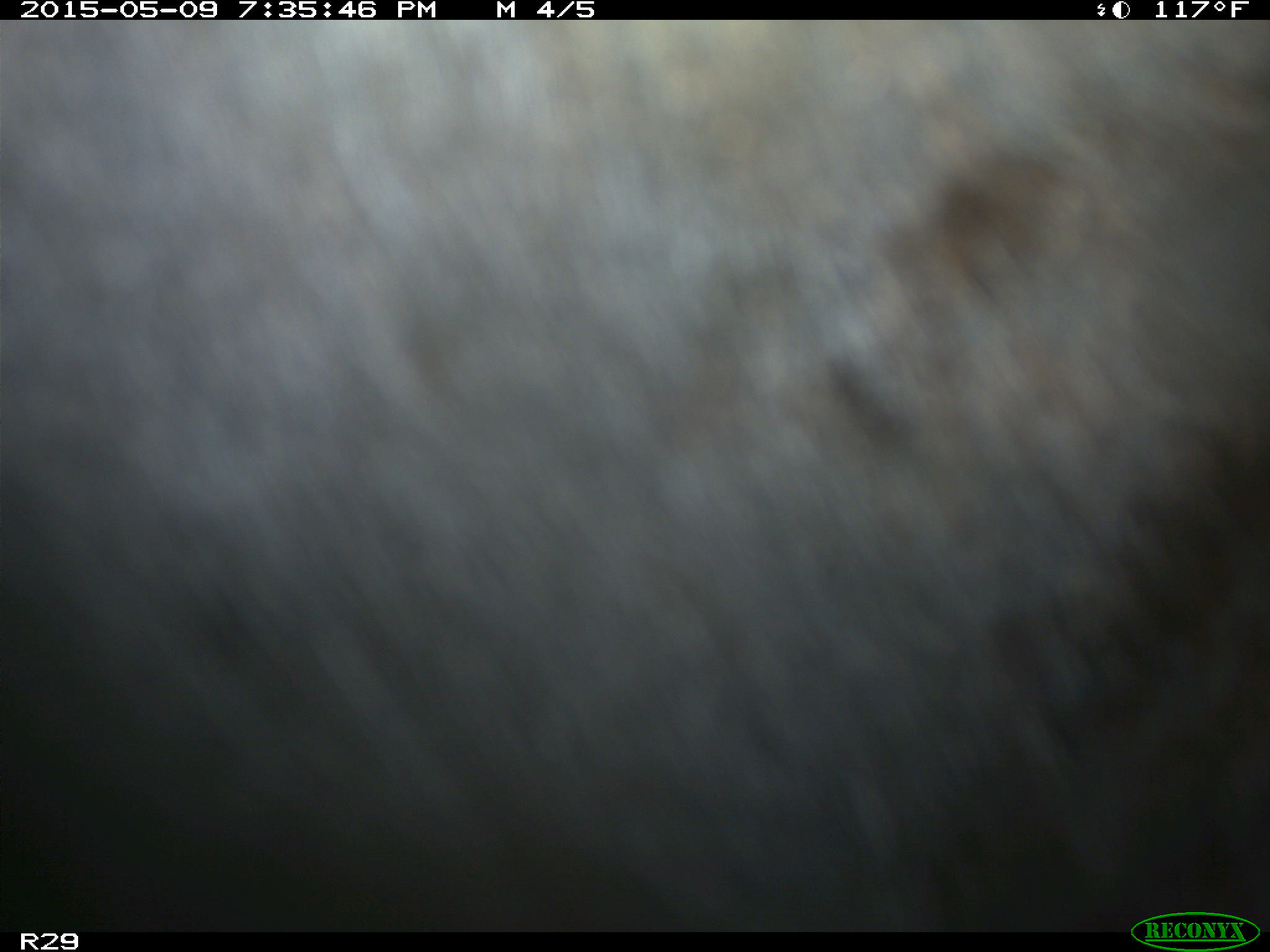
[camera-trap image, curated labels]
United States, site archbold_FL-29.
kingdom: Animalia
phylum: Chordata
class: Mammalia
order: Artiodactyla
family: Bovidae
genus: Bos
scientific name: Bos taurus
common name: domestic cow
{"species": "Bos taurus (domestic cow)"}